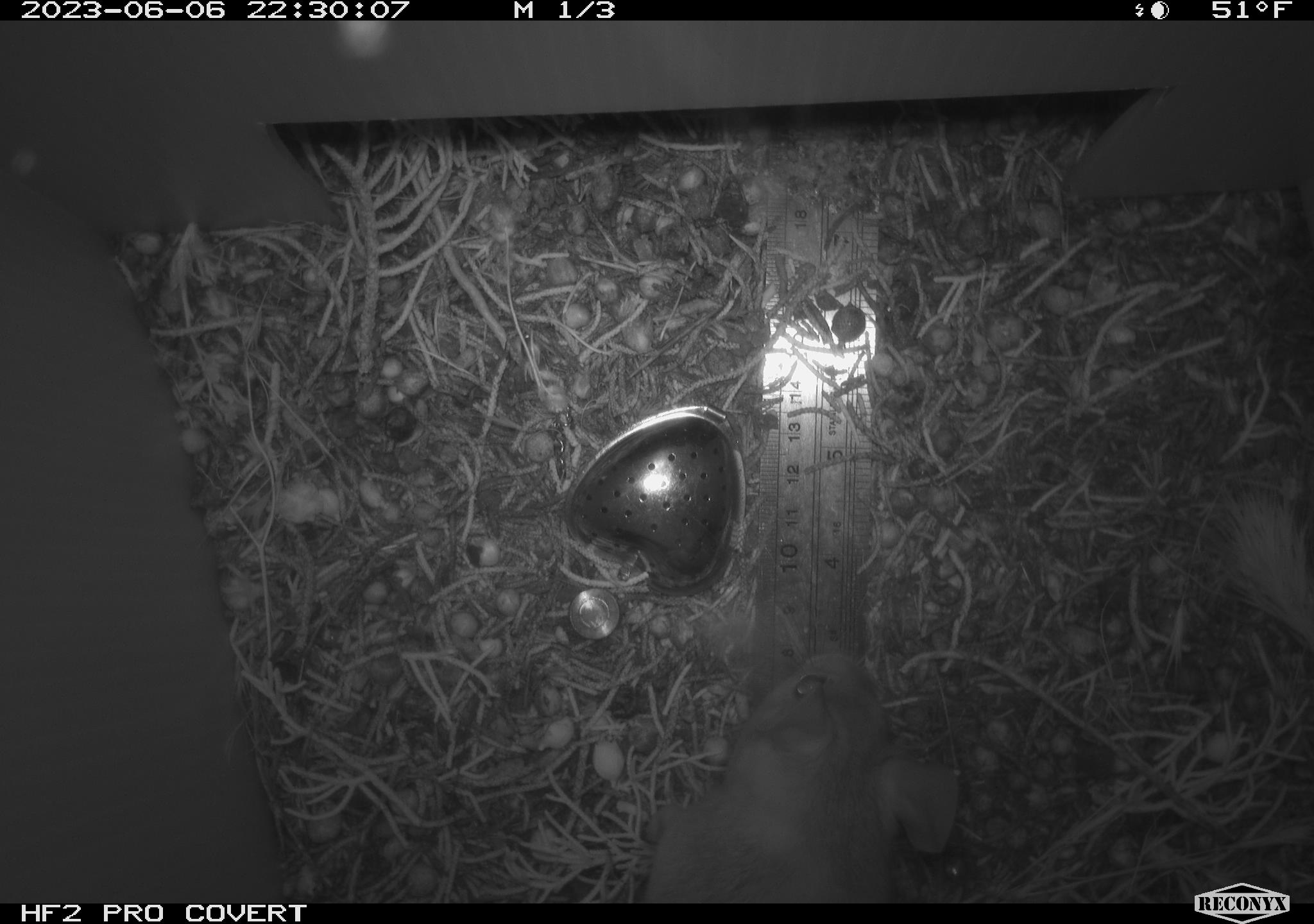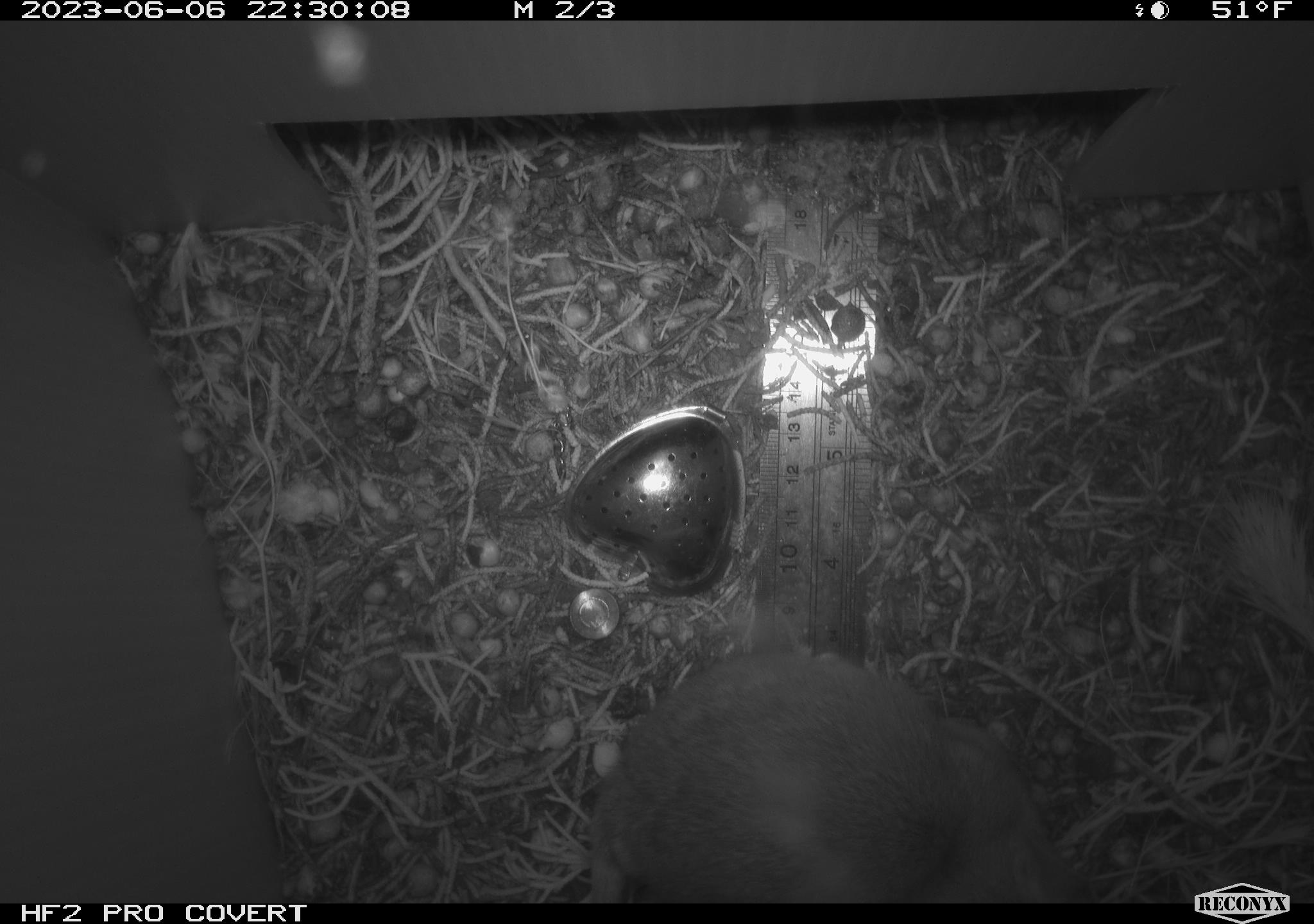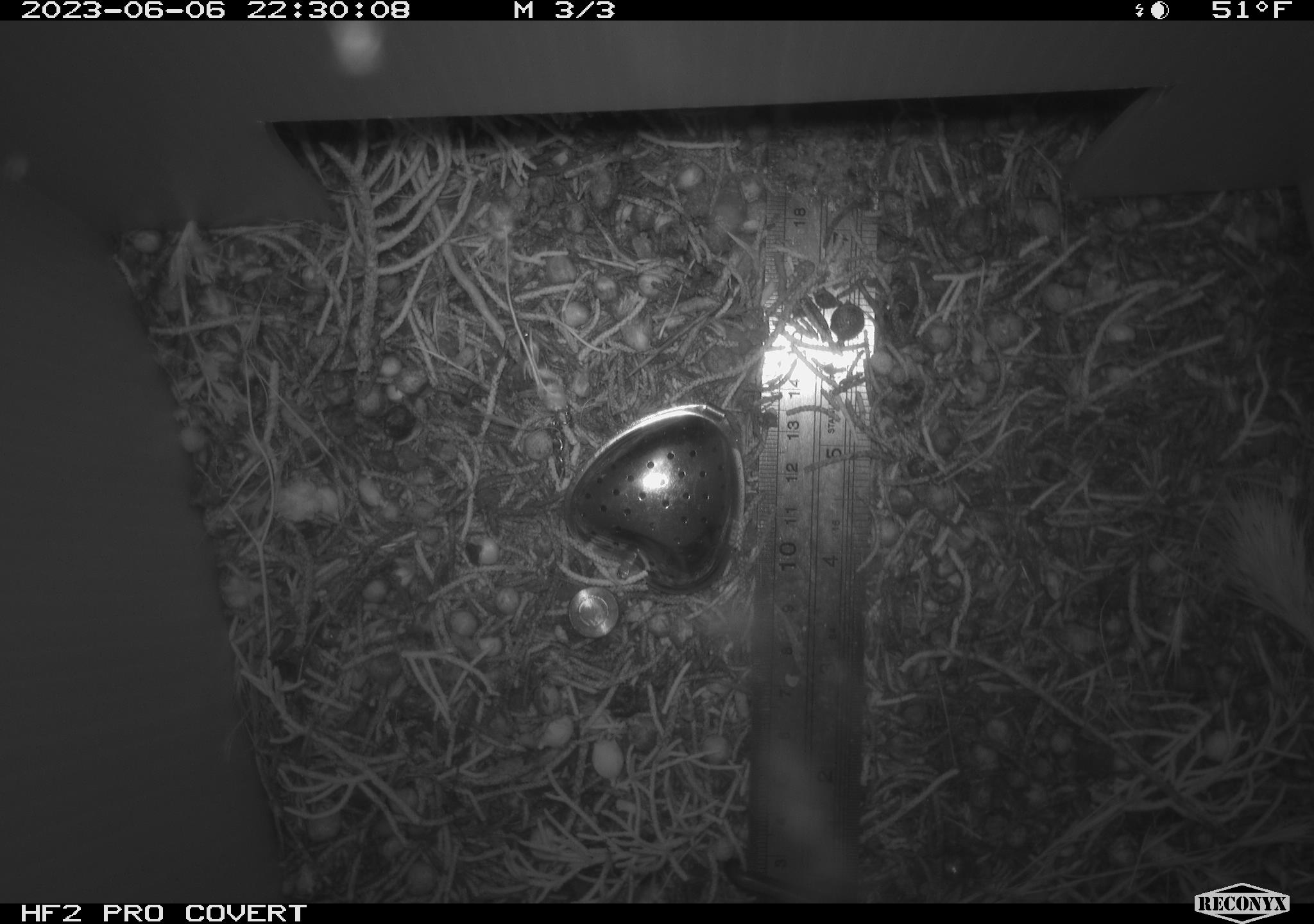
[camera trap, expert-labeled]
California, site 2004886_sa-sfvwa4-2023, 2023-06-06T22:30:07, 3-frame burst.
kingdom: Animalia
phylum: Chordata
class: Mammalia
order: Rodentia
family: Cricetidae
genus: Neotoma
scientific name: Neotoma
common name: pack rat or woodrat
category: neotoma species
Neotoma species (pack rat or woodrat) (Neotoma).